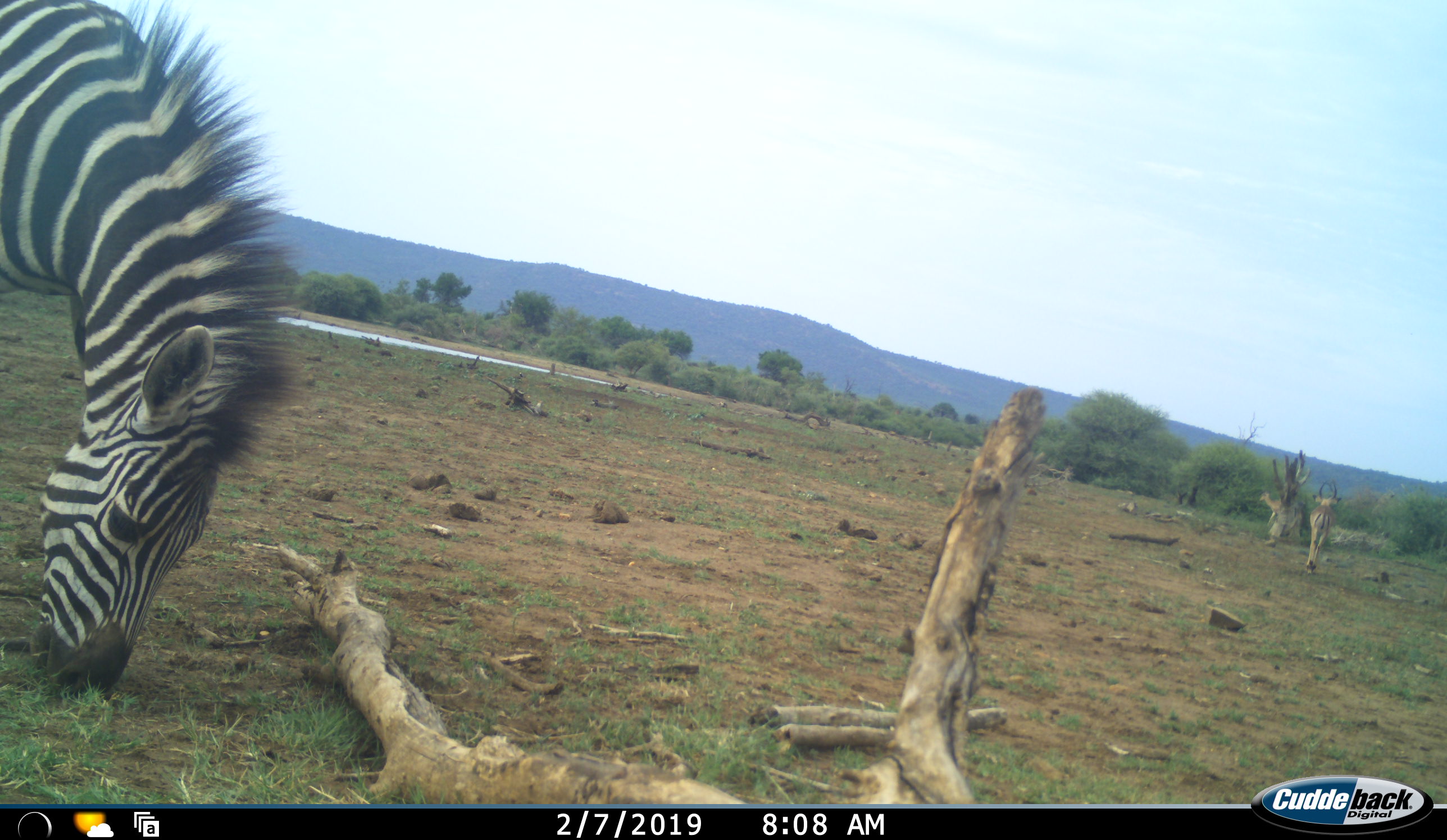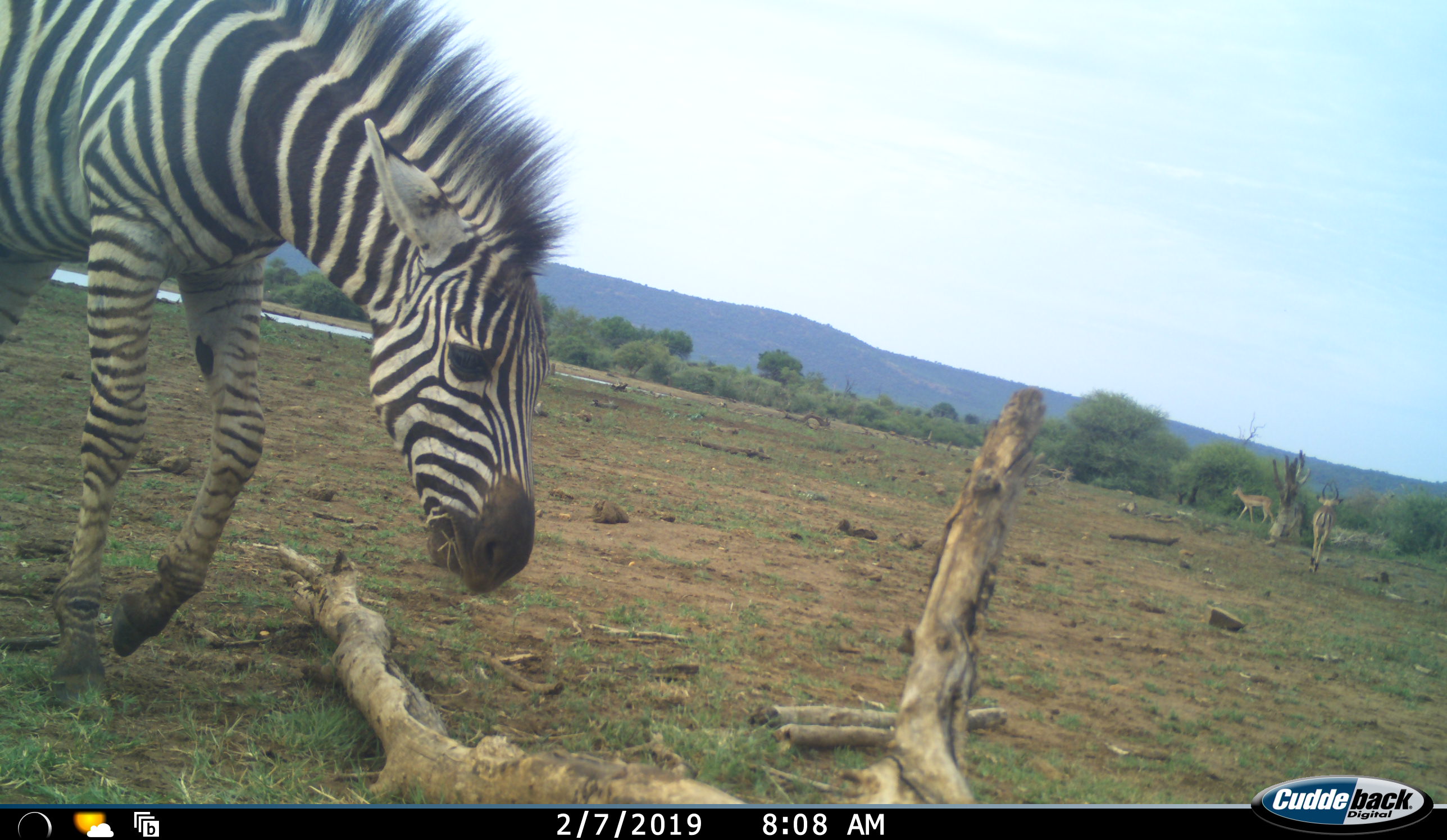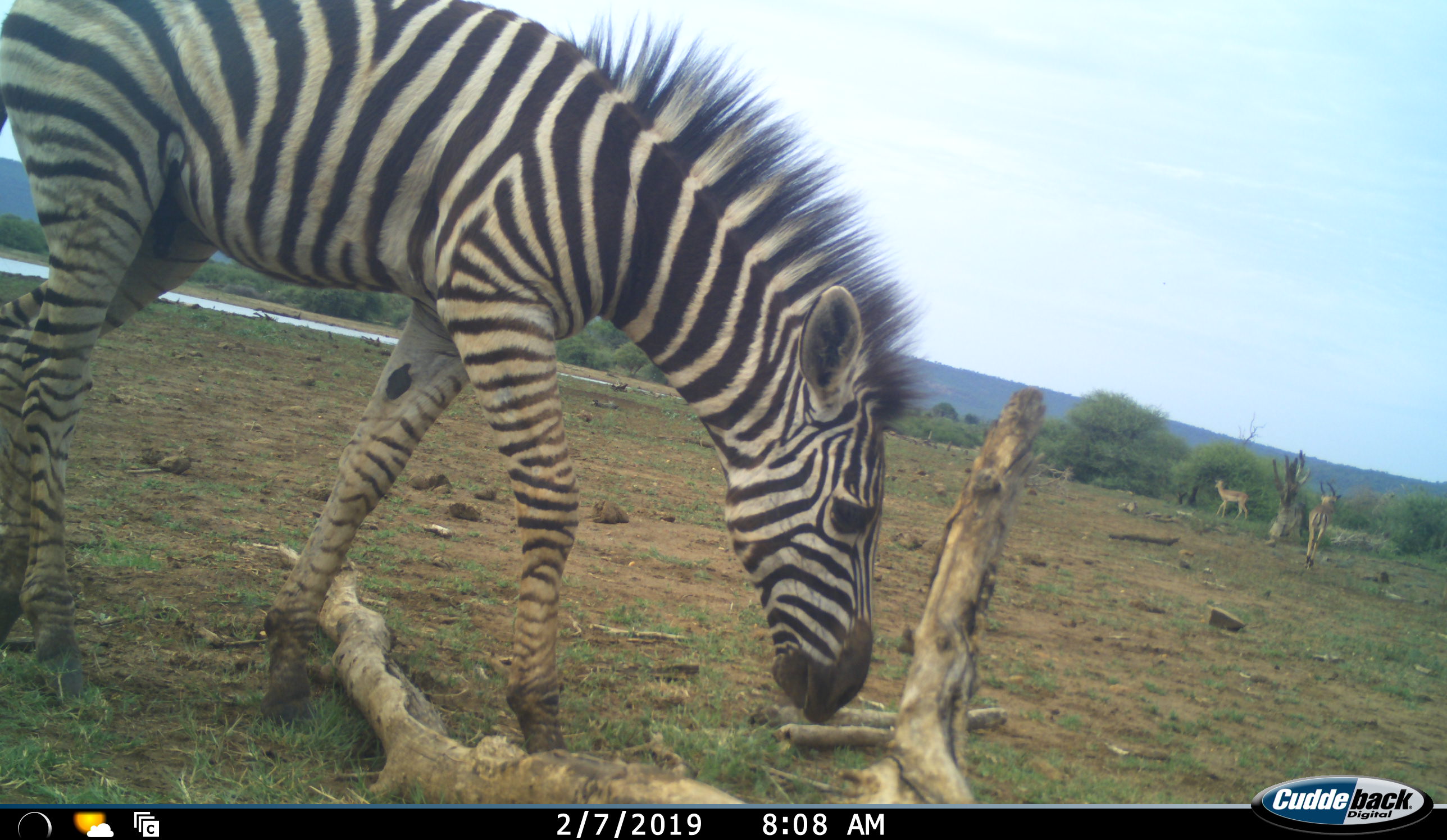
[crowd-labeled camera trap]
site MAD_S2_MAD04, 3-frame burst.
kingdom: Animalia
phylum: Chordata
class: Mammalia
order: Perissodactyla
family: Equidae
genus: Equus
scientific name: Equus quagga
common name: plains zebra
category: zebraplains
Zebraplains (plains zebra) (Equus quagga), count 1. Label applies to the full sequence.